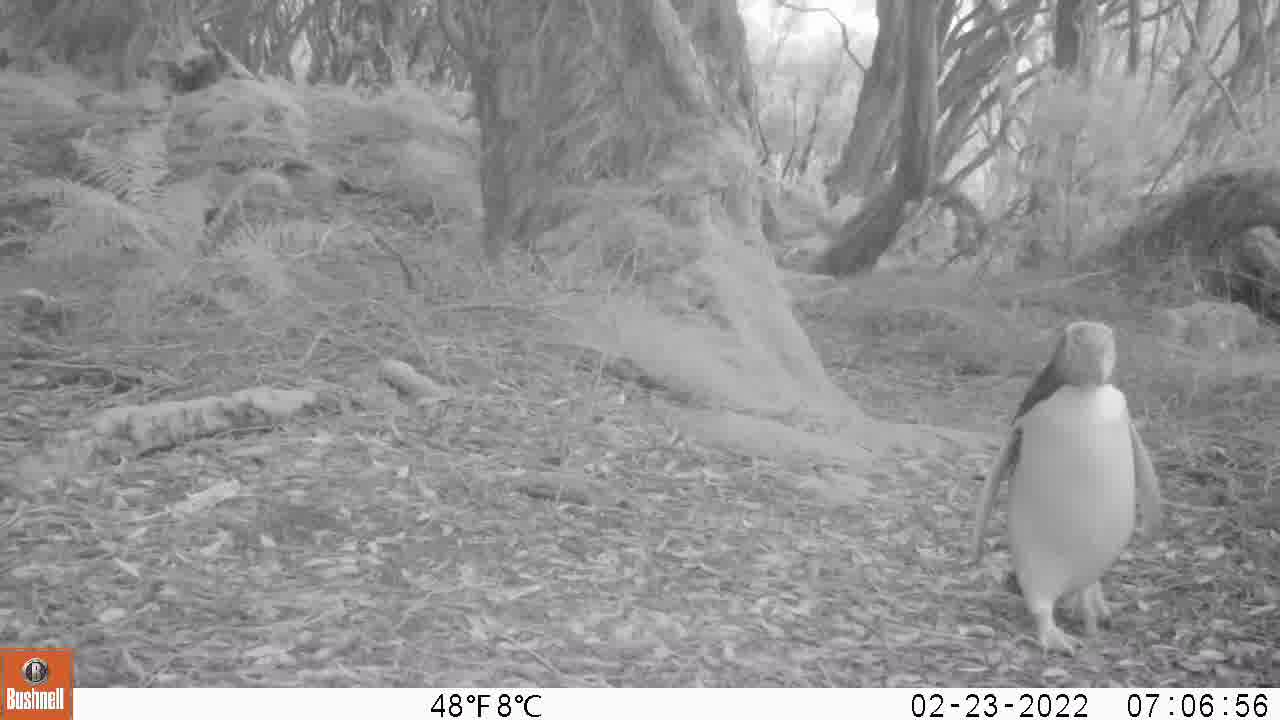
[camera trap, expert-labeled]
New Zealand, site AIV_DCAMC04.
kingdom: Animalia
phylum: Chordata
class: Aves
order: Sphenisciformes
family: Spheniscidae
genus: Megadyptes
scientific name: Megadyptes antipodes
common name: yellow-eyed penguin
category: yellow eyed penguin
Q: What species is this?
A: Yellow eyed penguin (yellow-eyed penguin) (Megadyptes antipodes).